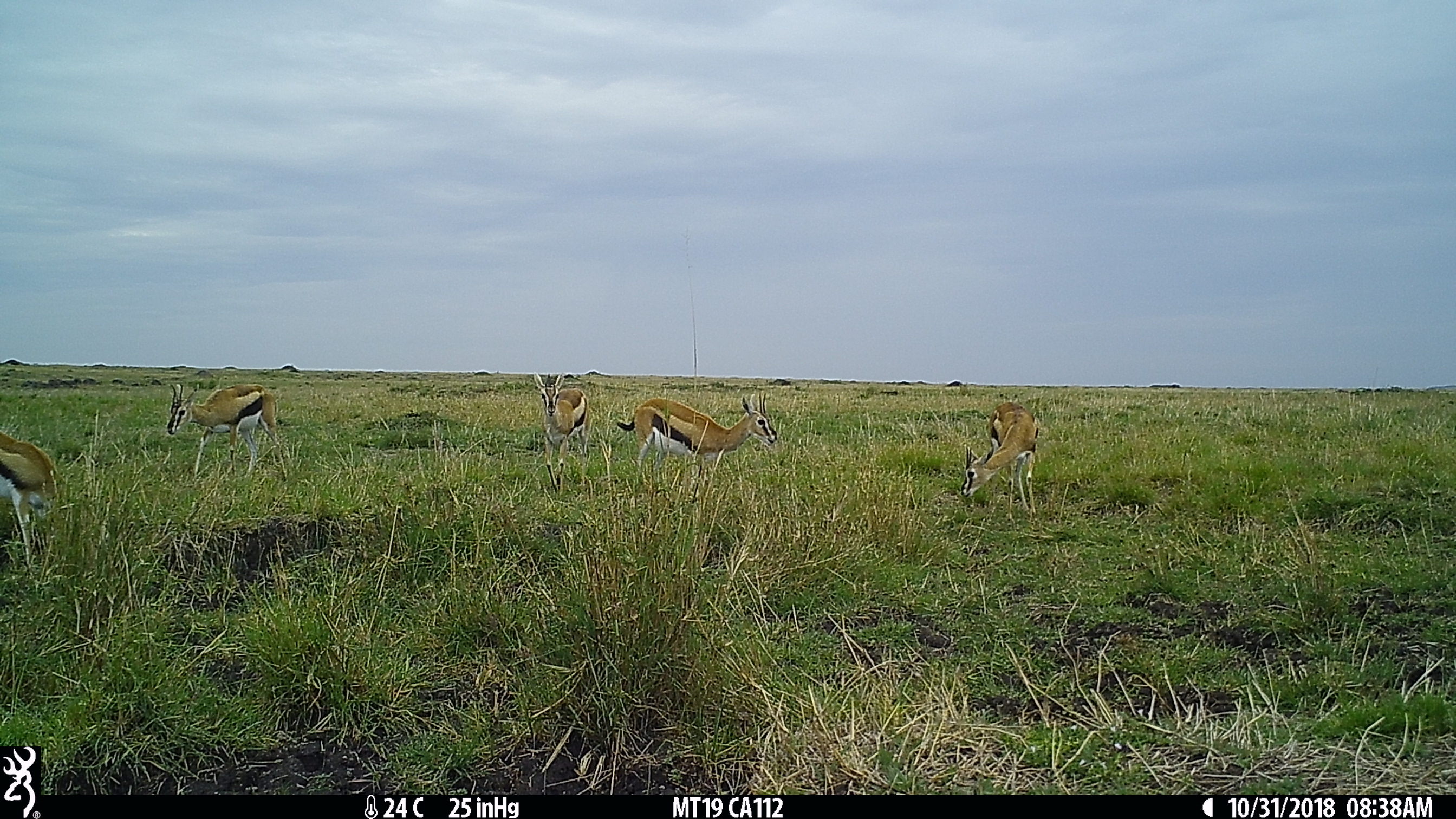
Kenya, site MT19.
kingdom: Animalia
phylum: Chordata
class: Mammalia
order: Artiodactyla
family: Bovidae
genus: Eudorcas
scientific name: Eudorcas thomsonii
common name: thomon's gazelle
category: gazelle thomsons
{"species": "gazelle thomsons (thomon's gazelle) (Eudorcas thomsonii)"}